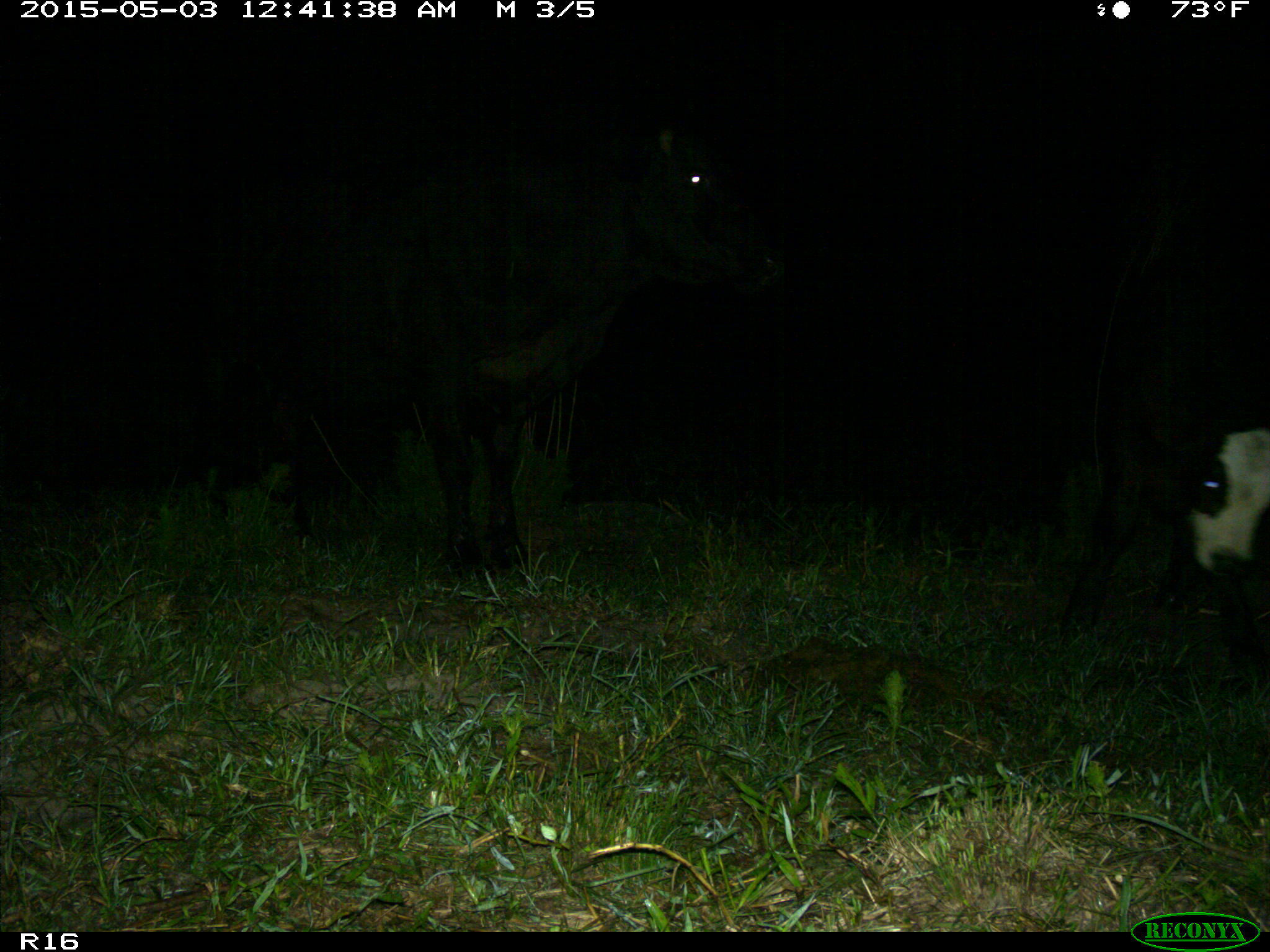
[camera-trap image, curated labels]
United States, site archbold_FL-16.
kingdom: Animalia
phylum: Chordata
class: Mammalia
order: Artiodactyla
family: Bovidae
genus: Bos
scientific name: Bos taurus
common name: domestic cow